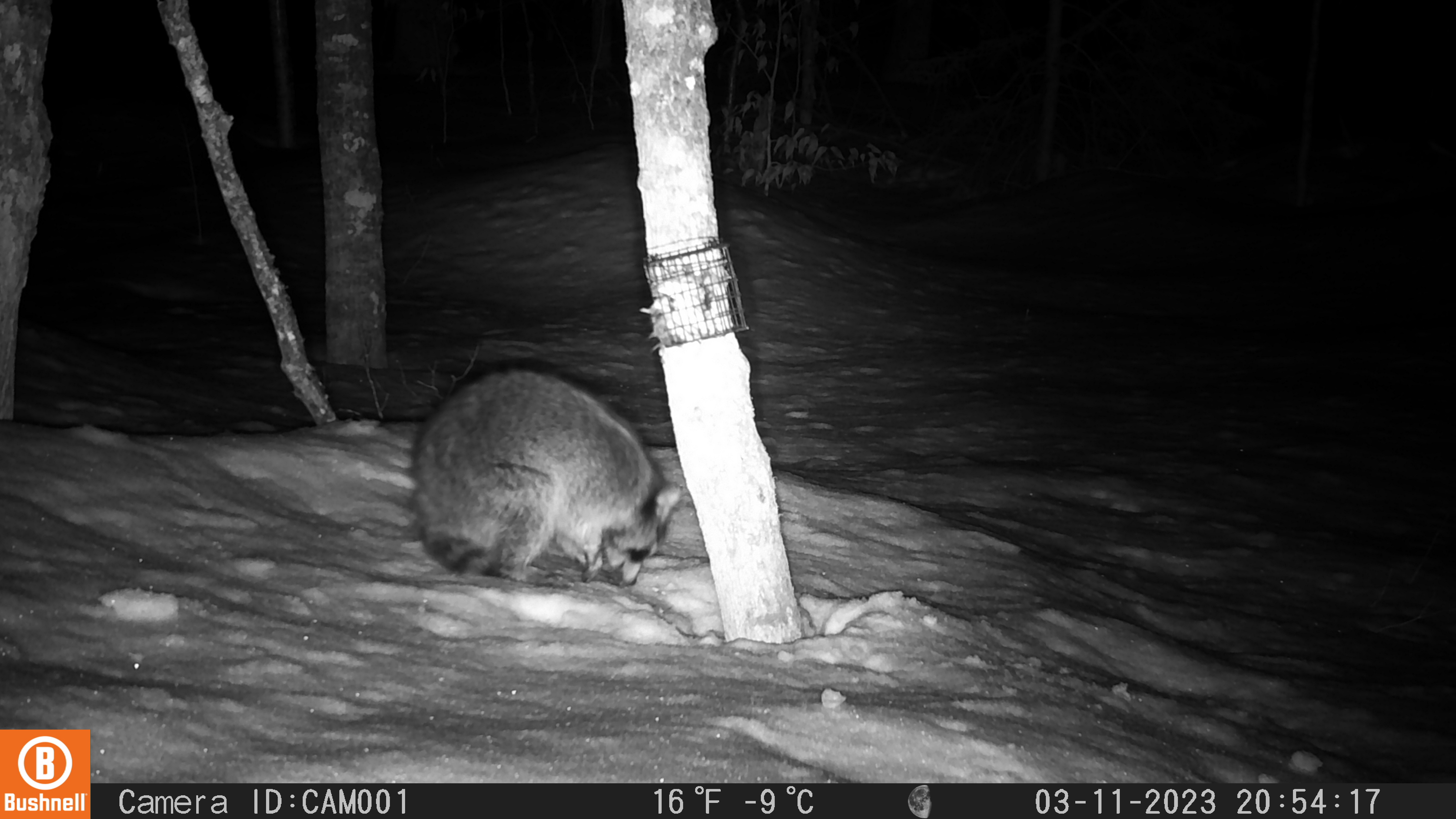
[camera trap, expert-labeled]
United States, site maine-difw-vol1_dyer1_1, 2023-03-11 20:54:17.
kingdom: Animalia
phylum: Chordata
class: Mammalia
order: Carnivora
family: Procyonidae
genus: Procyon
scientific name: Procyon lotor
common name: raccoon